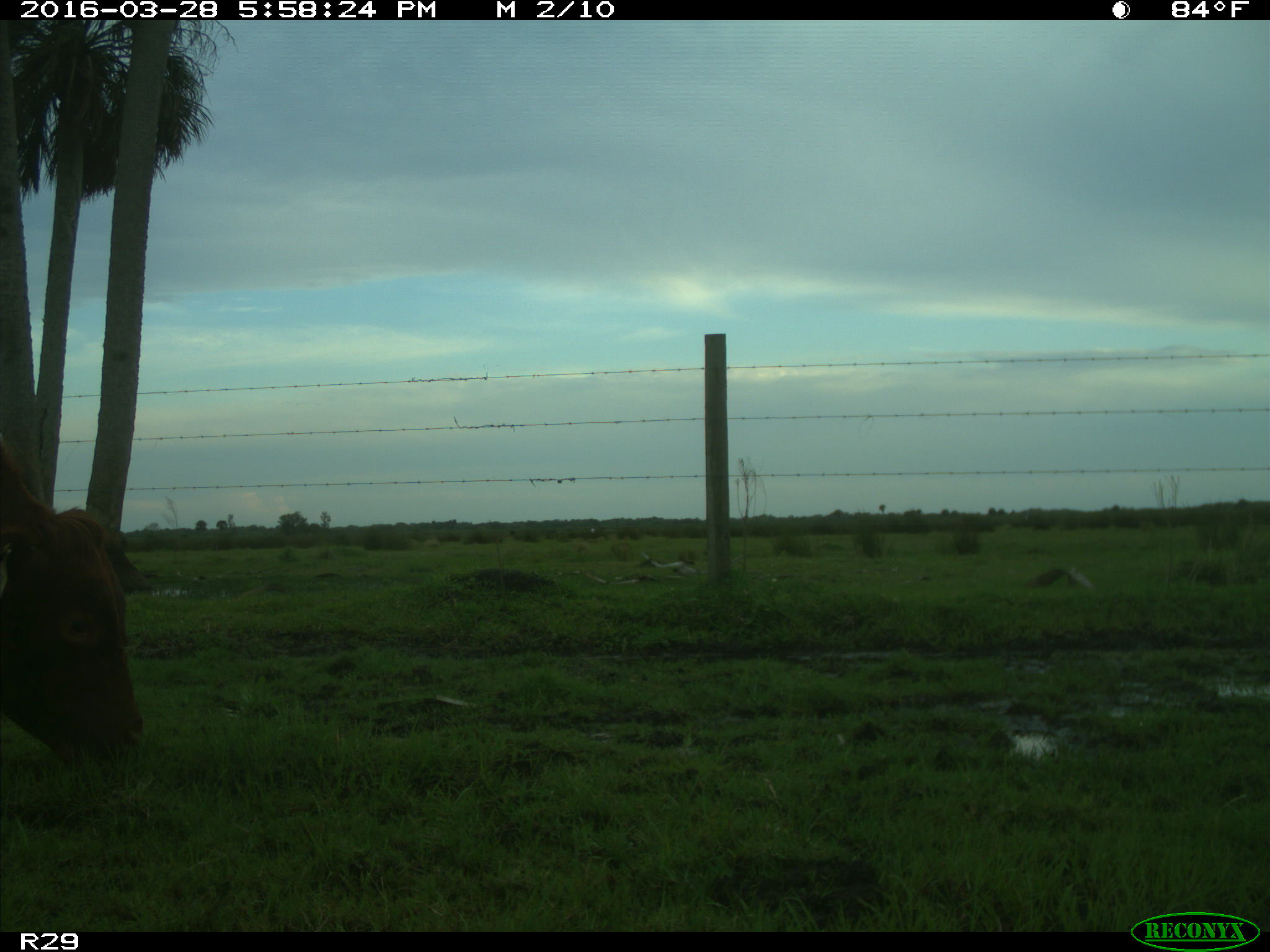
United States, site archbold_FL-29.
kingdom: Animalia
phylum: Chordata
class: Mammalia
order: Artiodactyla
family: Bovidae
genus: Bos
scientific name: Bos taurus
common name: domestic cow